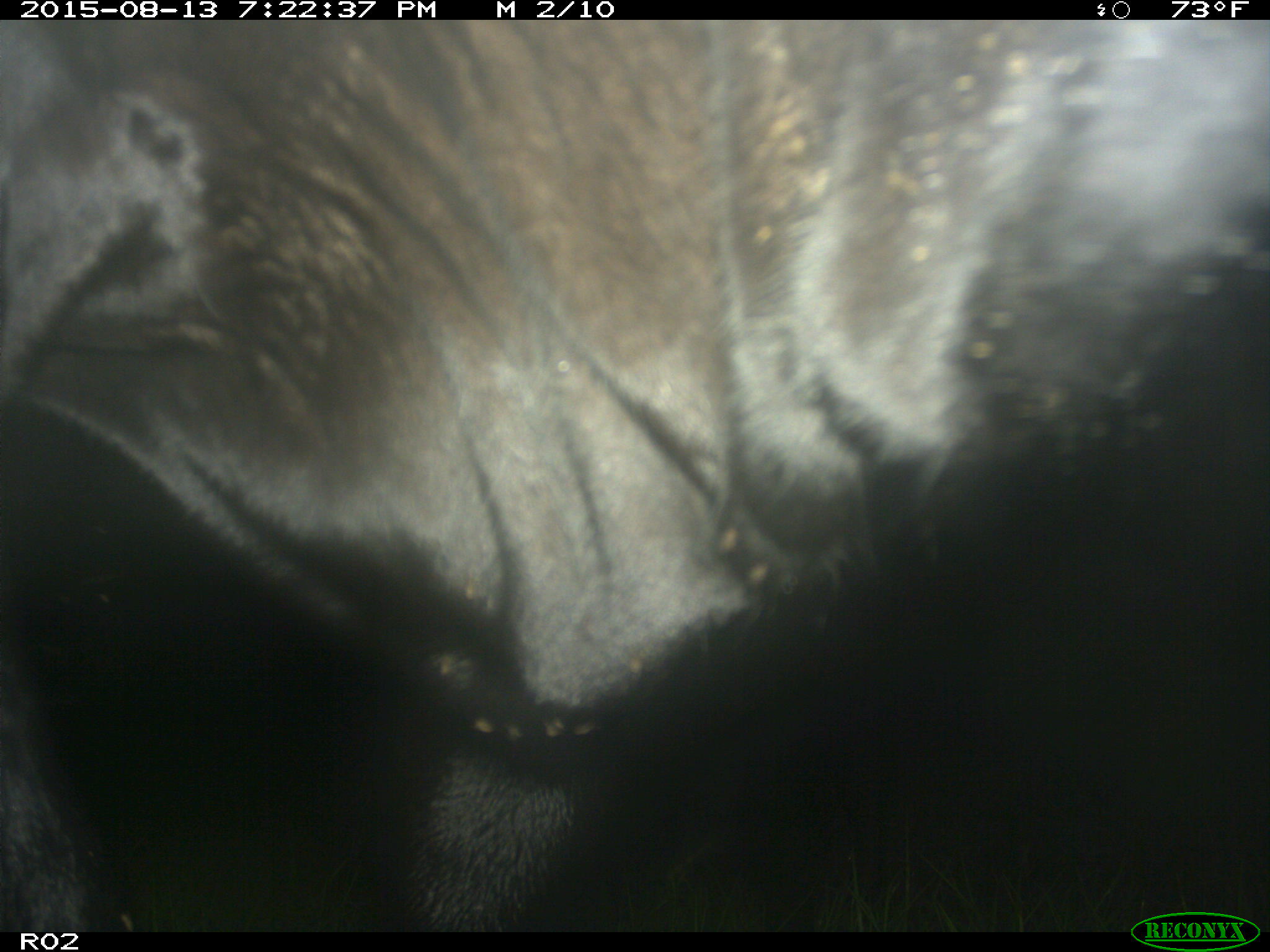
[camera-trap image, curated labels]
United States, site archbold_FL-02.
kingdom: Animalia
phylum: Chordata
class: Mammalia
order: Artiodactyla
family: Bovidae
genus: Bos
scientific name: Bos taurus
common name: domestic cow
Bos taurus (domestic cow).